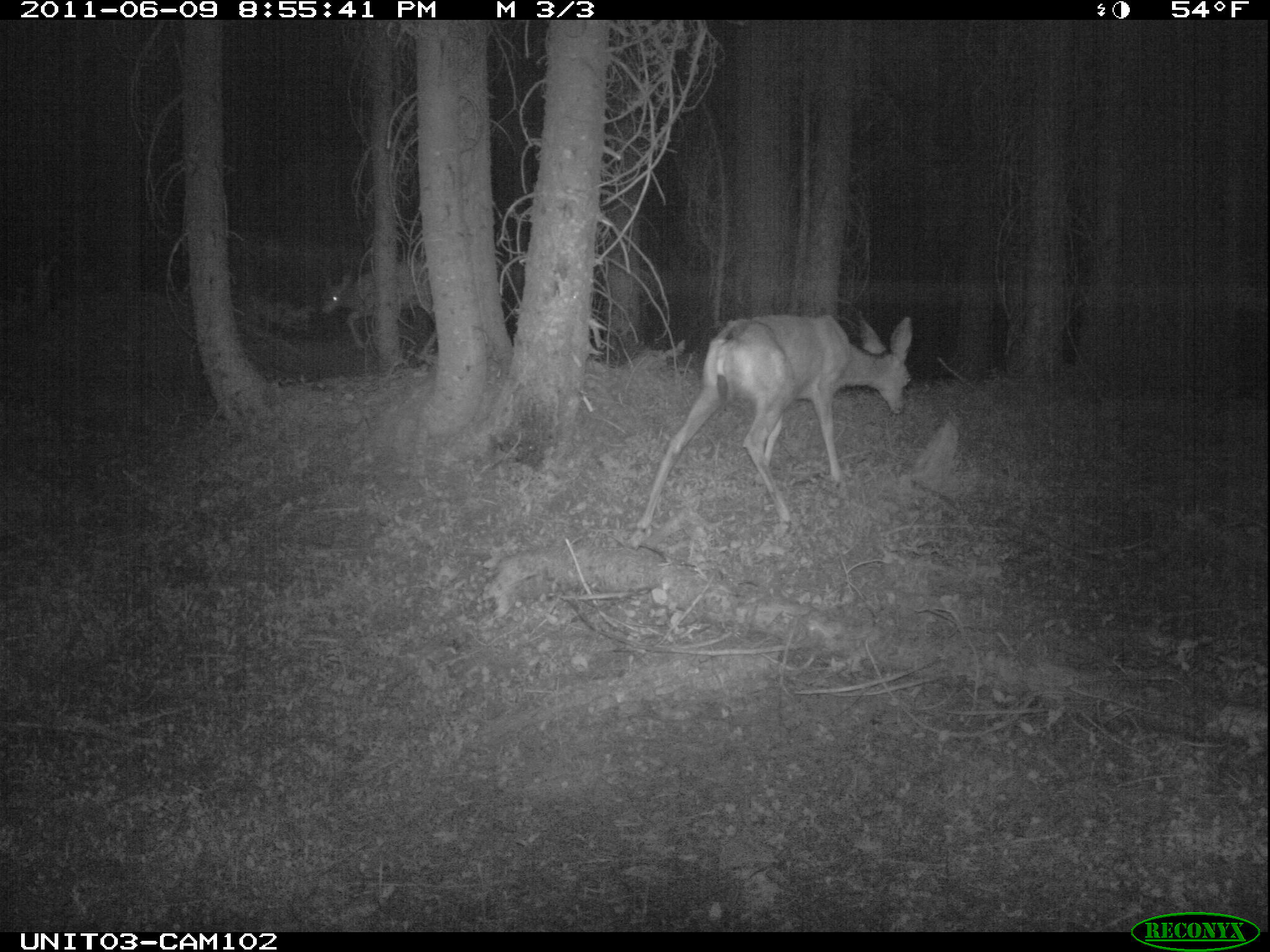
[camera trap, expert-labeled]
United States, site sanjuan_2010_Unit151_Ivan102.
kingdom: Animalia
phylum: Chordata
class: Mammalia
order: Artiodactyla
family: Cervidae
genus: Odocoileus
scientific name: Odocoileus hemionus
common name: mule deer